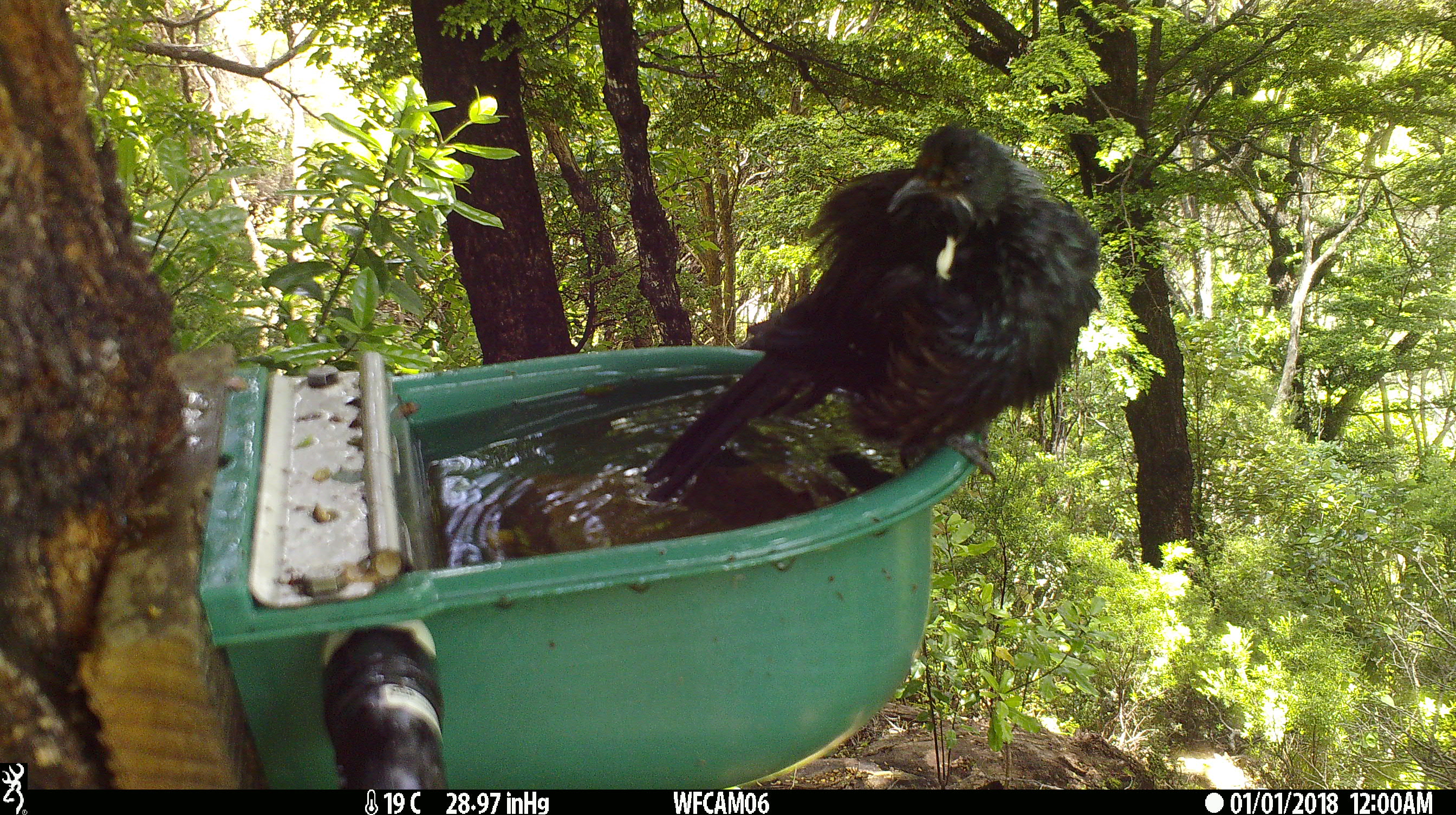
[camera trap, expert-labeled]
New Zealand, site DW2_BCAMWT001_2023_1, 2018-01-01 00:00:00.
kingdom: Animalia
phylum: Chordata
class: Aves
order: Passeriformes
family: Meliphagidae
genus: Prosthemadera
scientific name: Prosthemadera novaeseelandiae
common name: tui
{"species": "tui (Prosthemadera novaeseelandiae)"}